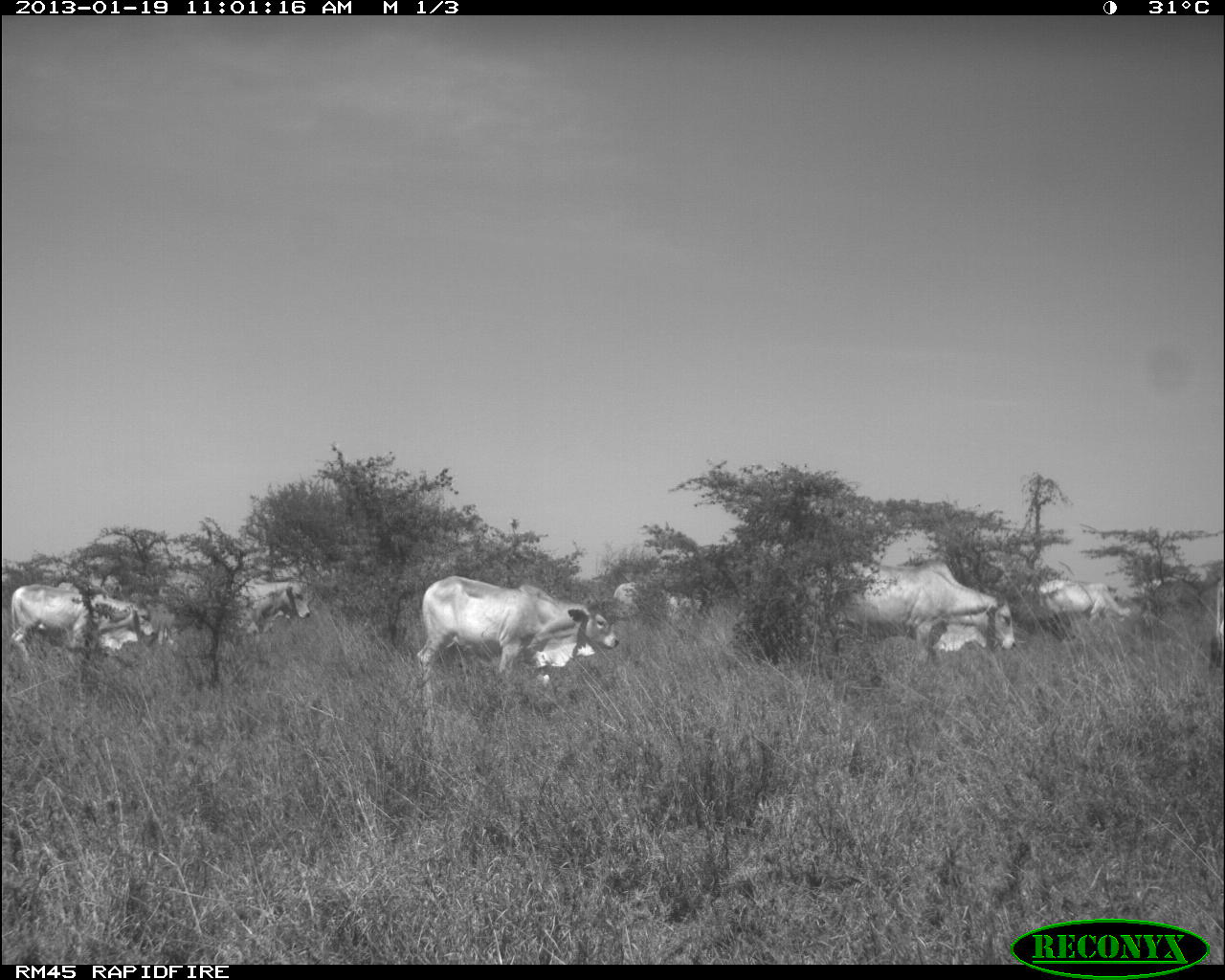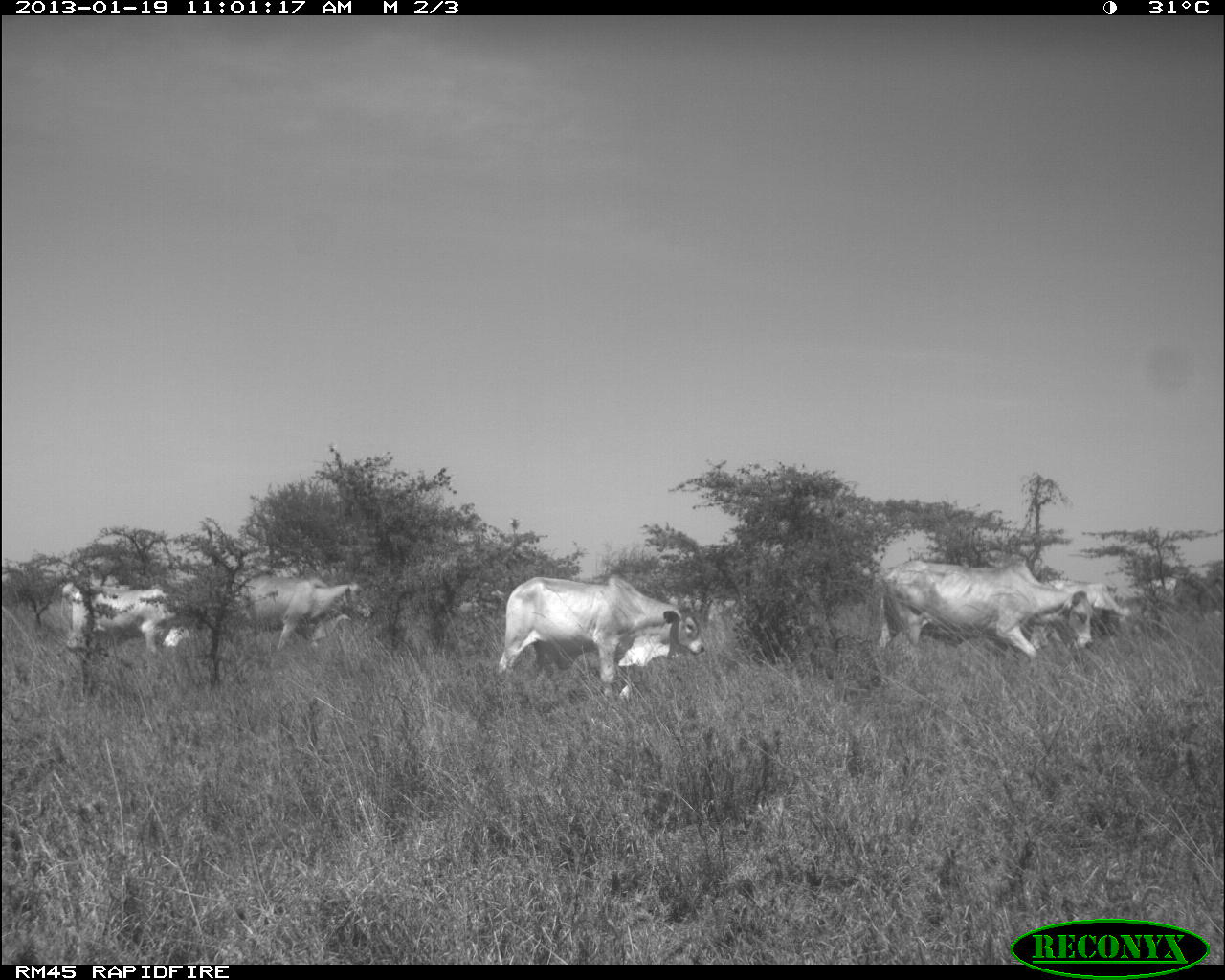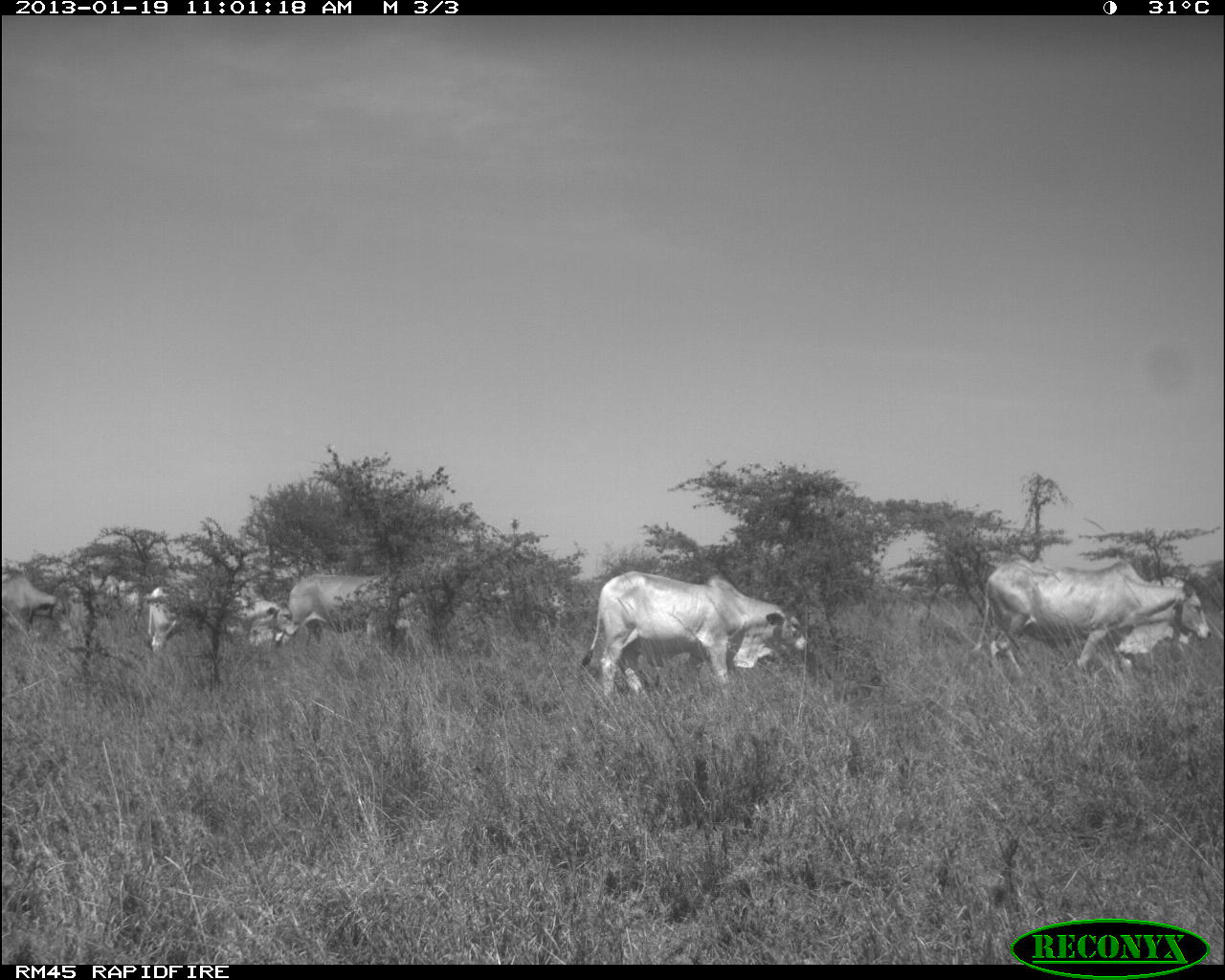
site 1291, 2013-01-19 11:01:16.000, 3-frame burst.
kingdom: Animalia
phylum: Chordata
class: Mammalia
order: Artiodactyla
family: Bovidae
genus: Bos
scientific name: Bos taurus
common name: domestic cattle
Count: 12.